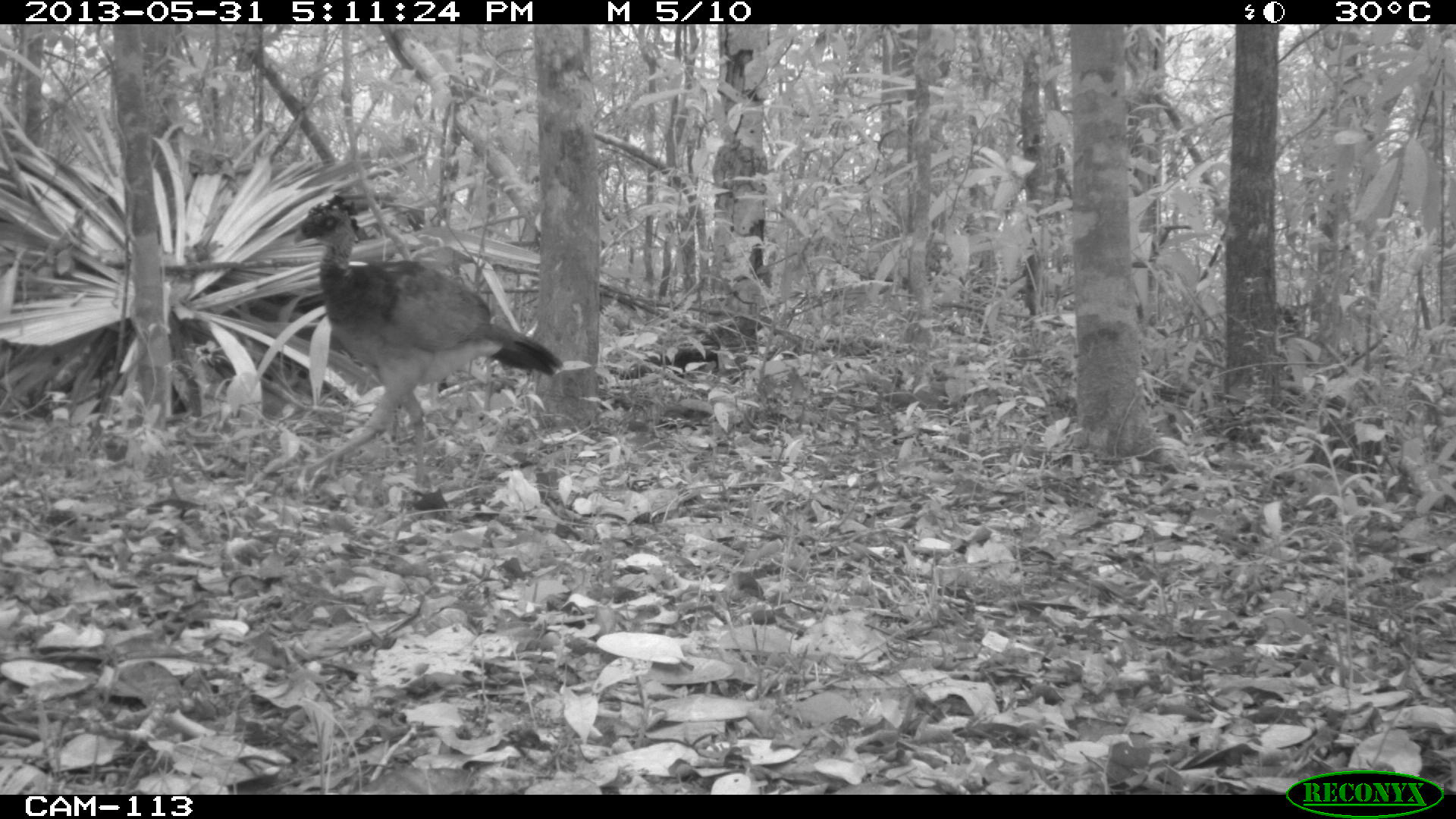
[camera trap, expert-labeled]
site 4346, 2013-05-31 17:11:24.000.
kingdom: Animalia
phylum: Chordata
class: Aves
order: Galliformes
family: Cracidae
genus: Crax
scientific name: Crax rubra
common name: great curassow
Crax rubra (great curassow), count 1, sex female.